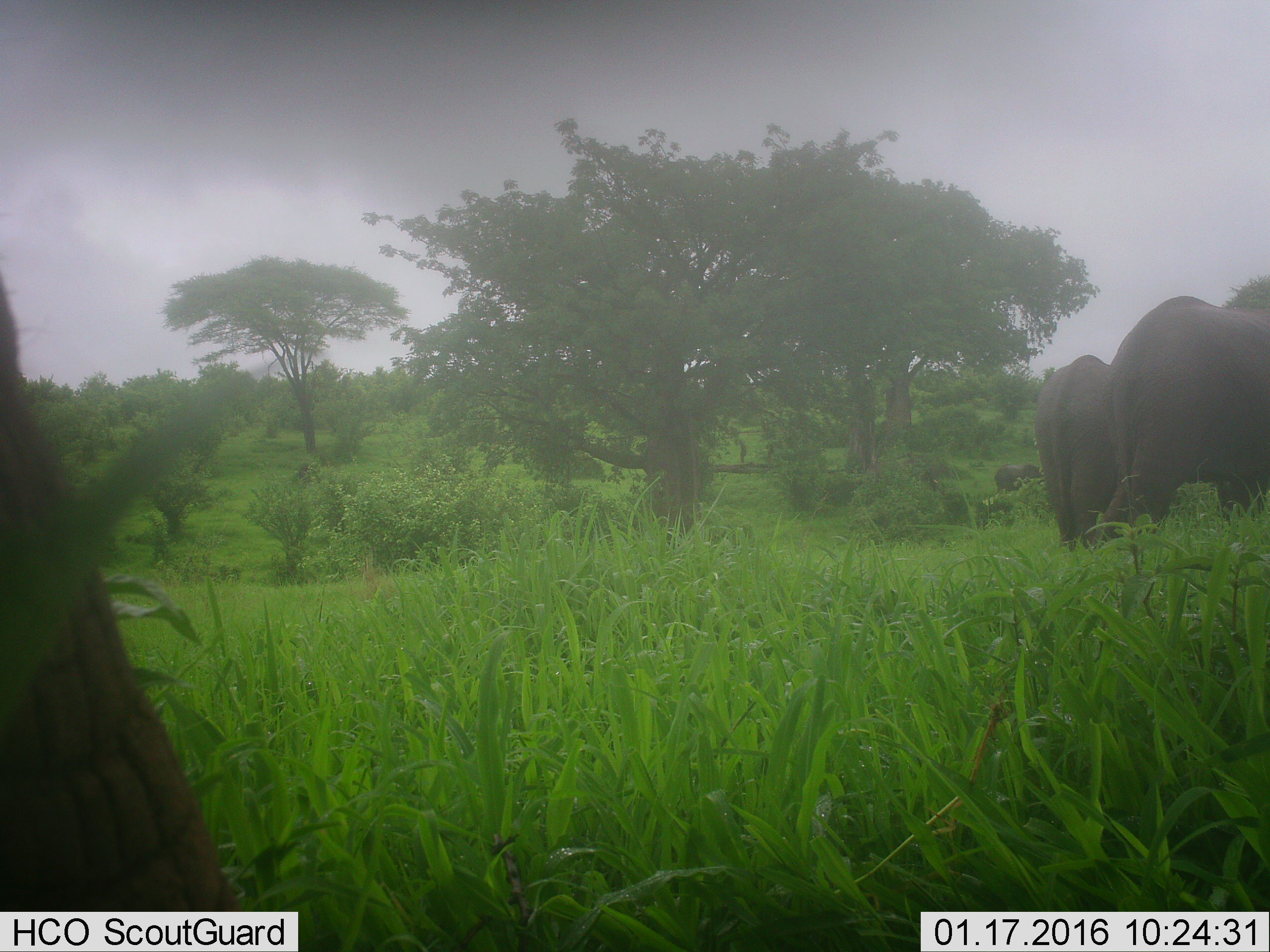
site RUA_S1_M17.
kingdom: Animalia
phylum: Chordata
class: Mammalia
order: Proboscidea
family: Elephantidae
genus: Loxodonta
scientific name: Loxodonta africana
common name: african bush elephant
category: elephant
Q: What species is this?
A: Elephant (african bush elephant) (Loxodonta africana).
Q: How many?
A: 4.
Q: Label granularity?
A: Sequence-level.